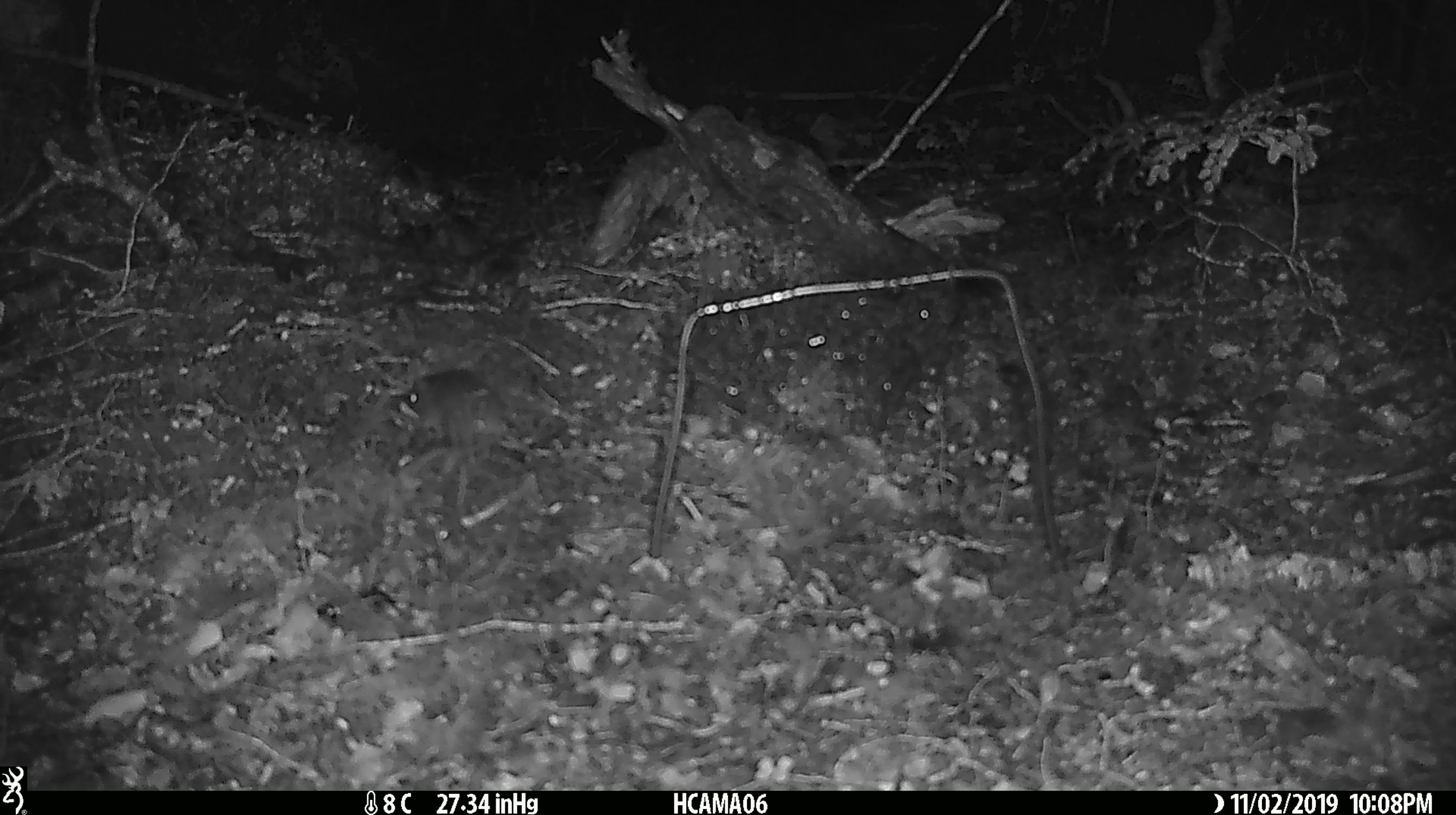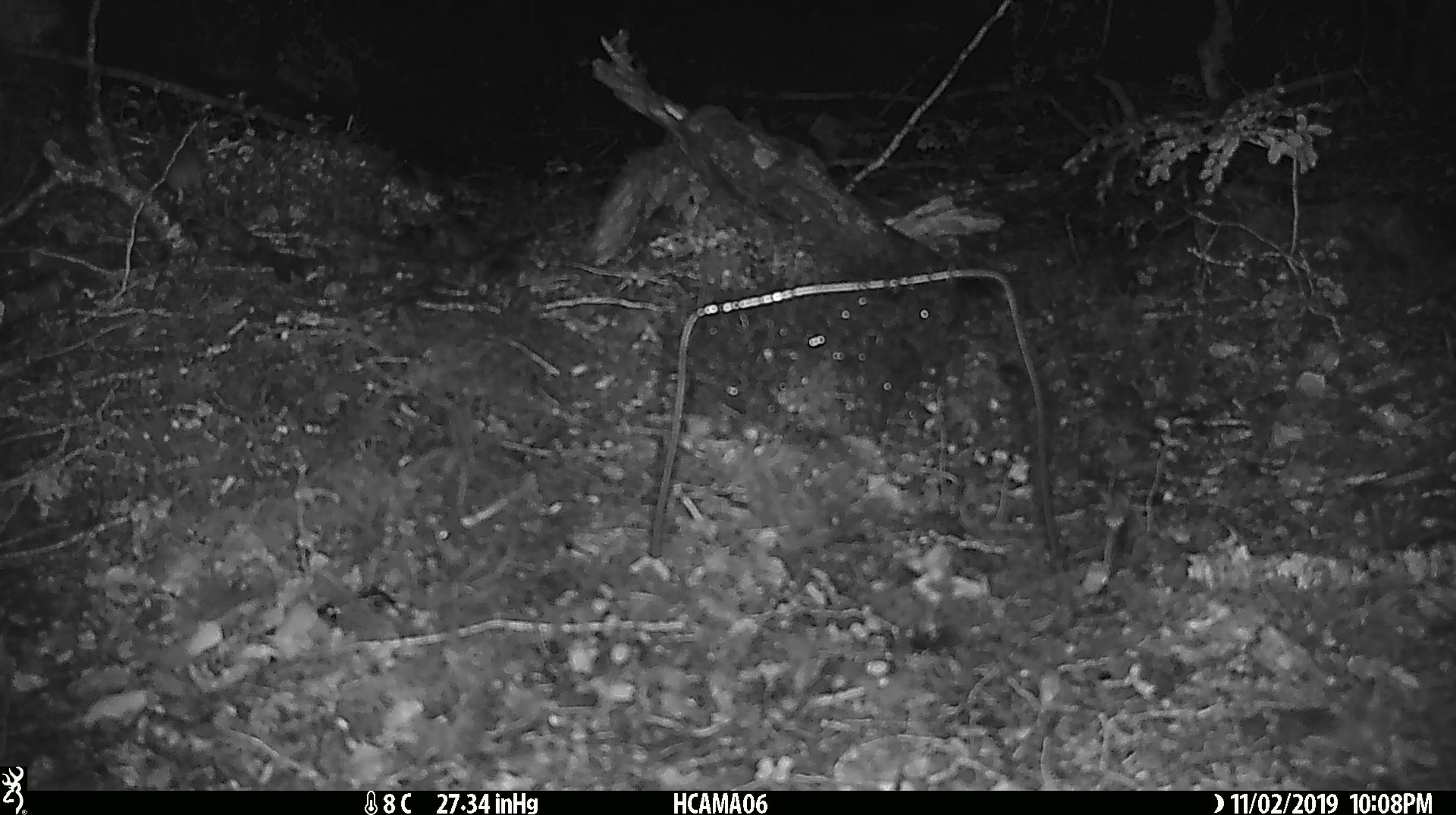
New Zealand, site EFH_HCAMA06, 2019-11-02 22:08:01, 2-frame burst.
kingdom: Animalia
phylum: Chordata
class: Mammalia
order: Rodentia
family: Muridae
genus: Mus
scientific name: Mus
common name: mouse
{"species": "mouse (Mus)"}